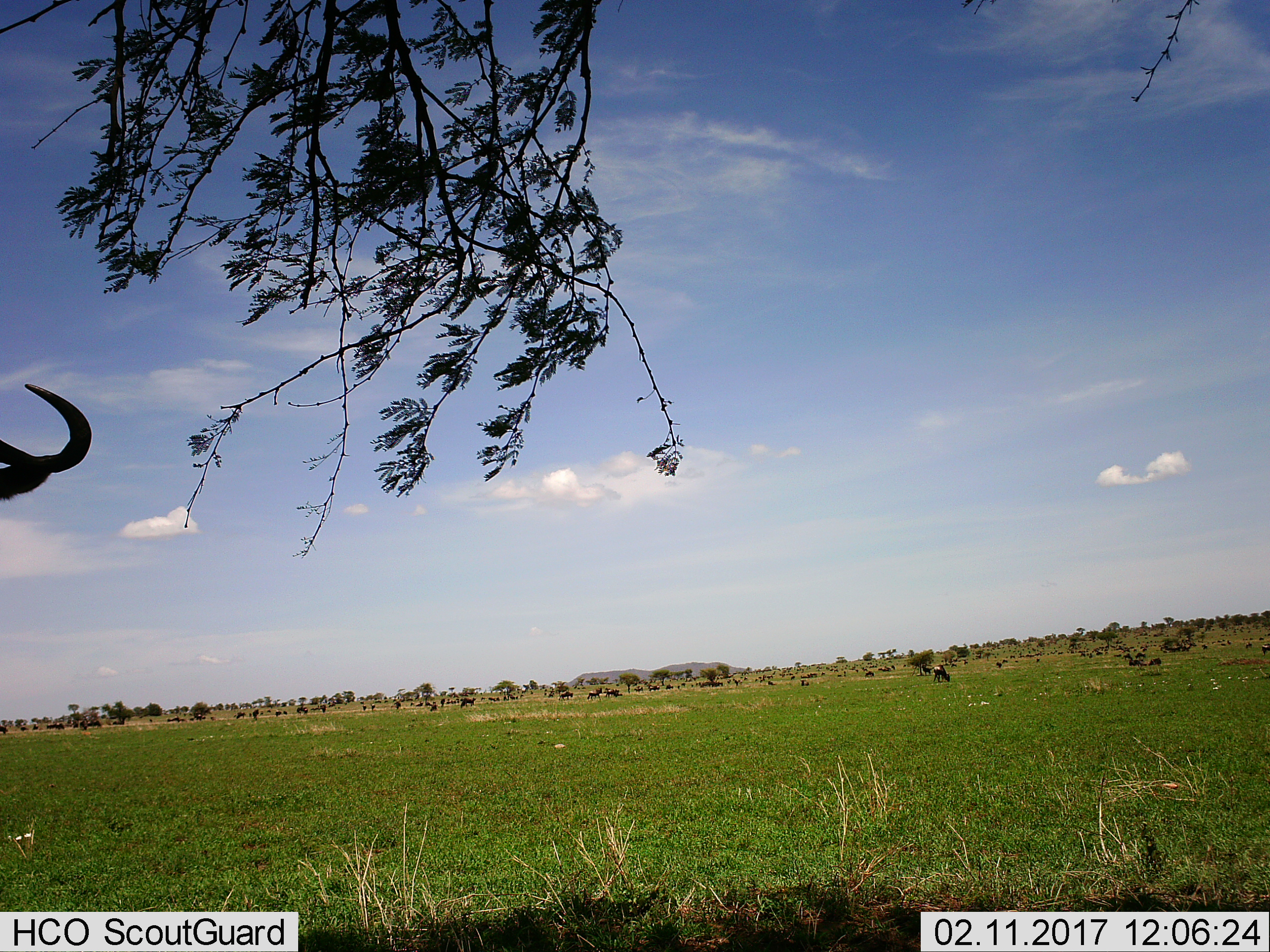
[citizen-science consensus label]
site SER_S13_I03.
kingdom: Animalia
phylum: Chordata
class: Mammalia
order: Artiodactyla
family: Bovidae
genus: Connochaetes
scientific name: Connochaetes taurinus taurinus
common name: blue wildebeest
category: wildebeestblue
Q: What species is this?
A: Wildebeestblue (blue wildebeest) (Connochaetes taurinus taurinus).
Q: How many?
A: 51+.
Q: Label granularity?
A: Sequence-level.